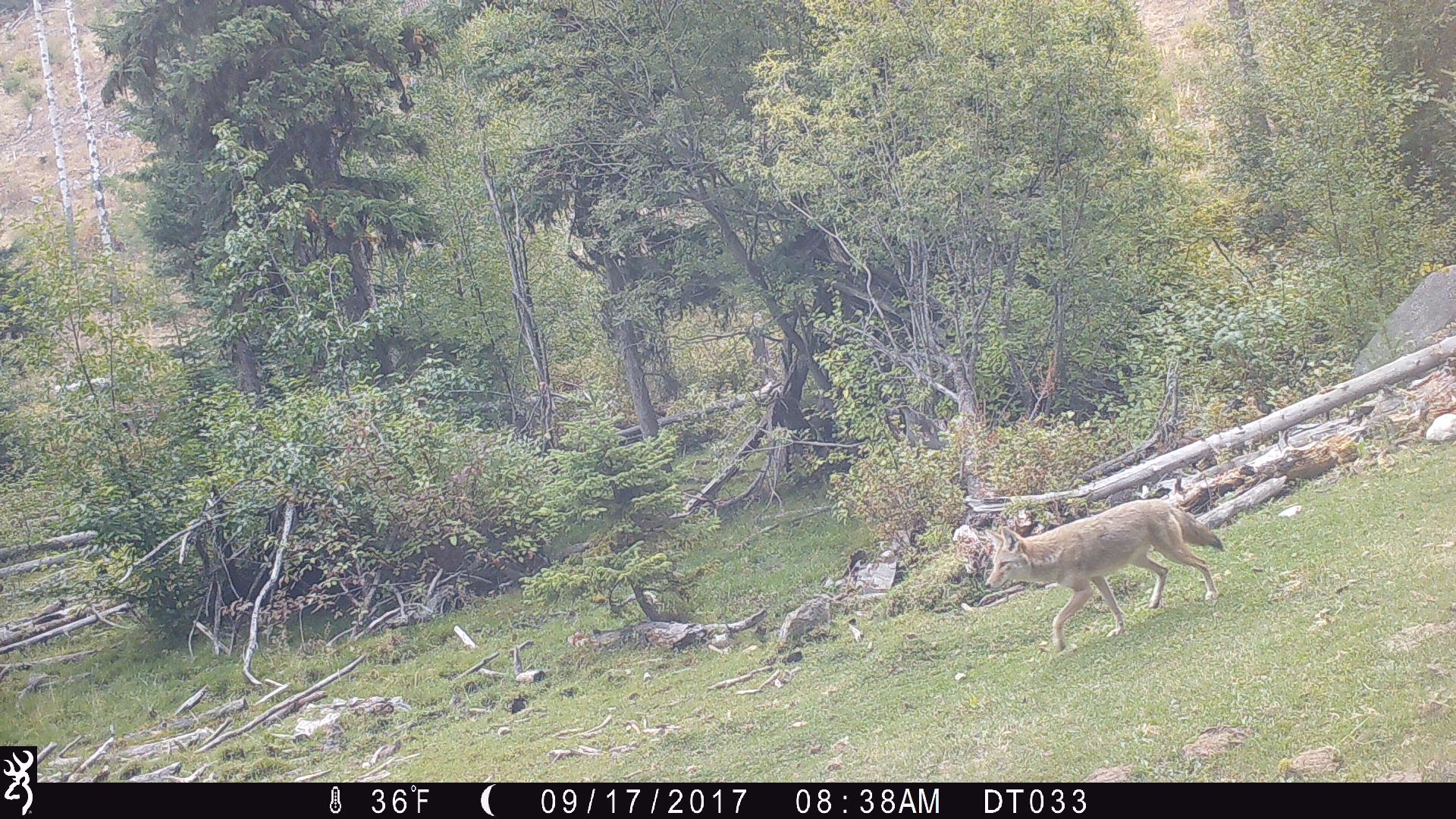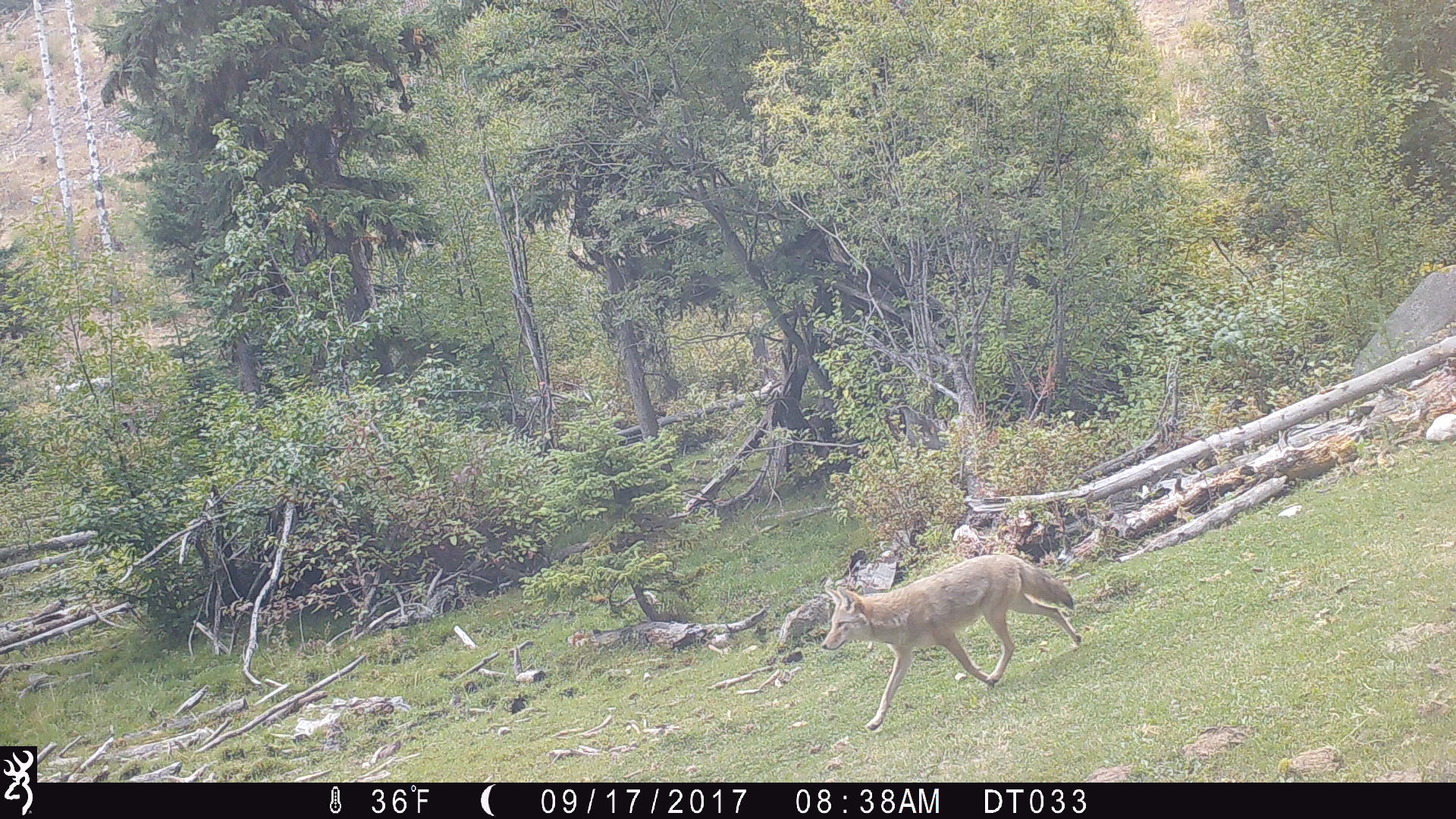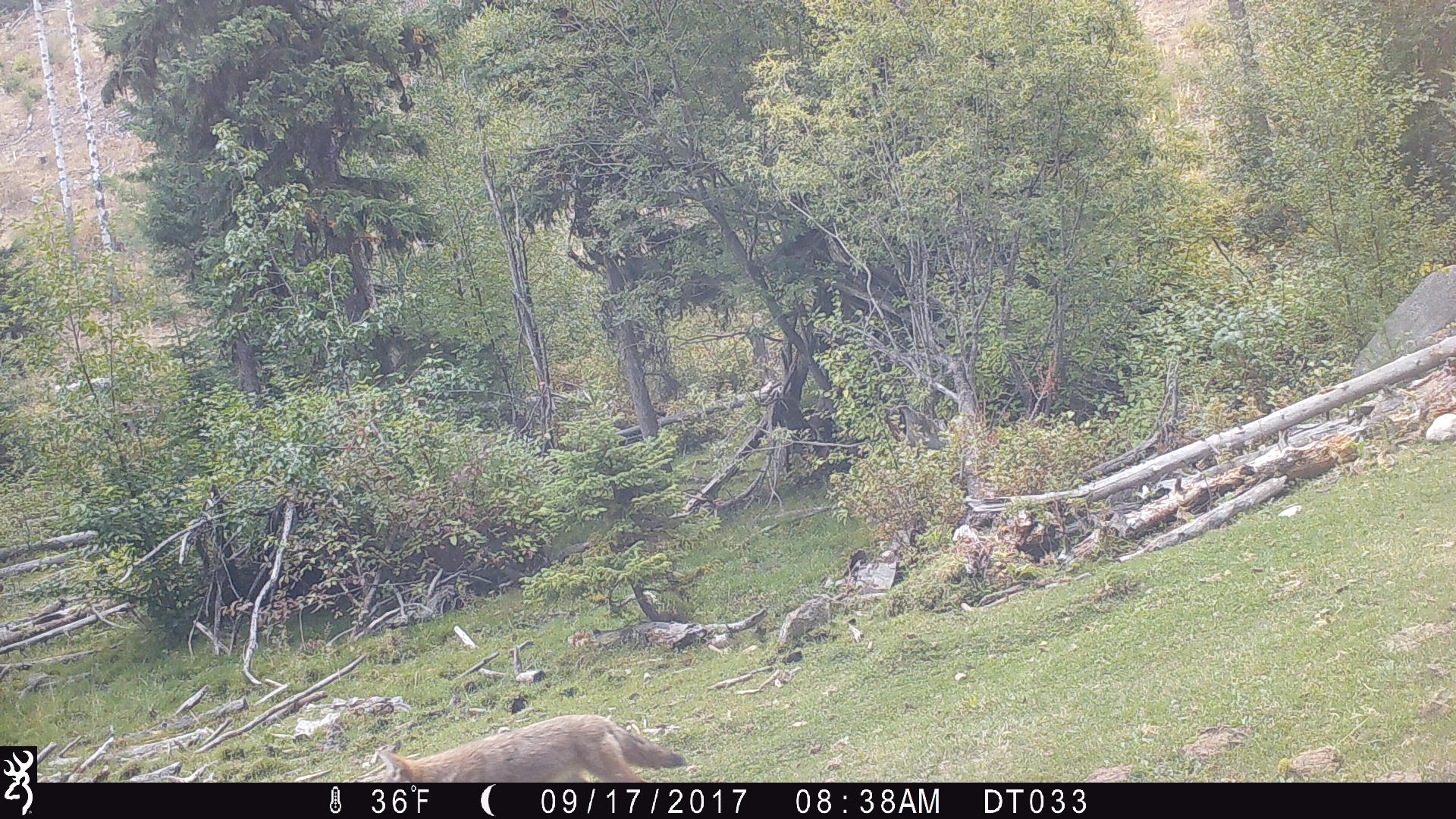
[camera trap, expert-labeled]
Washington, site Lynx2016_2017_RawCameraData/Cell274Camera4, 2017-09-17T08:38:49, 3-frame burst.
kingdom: Animalia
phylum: Chordata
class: Mammalia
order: Carnivora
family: Canidae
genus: Canis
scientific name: Canis latrans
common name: coyote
Canis latrans (coyote). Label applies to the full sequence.